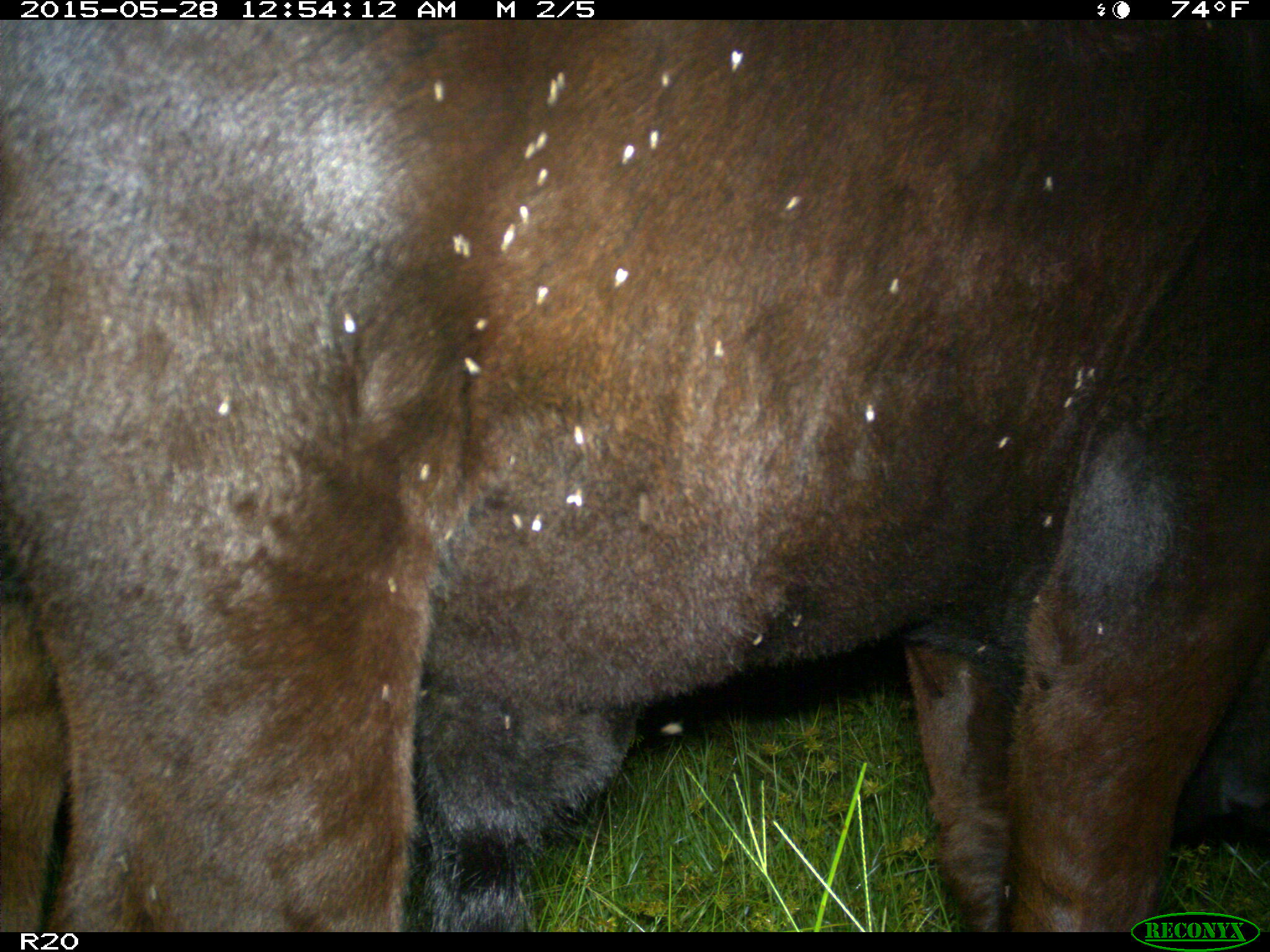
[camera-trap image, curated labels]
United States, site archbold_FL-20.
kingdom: Animalia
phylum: Chordata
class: Mammalia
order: Artiodactyla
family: Bovidae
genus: Bos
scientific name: Bos taurus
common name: domestic cow